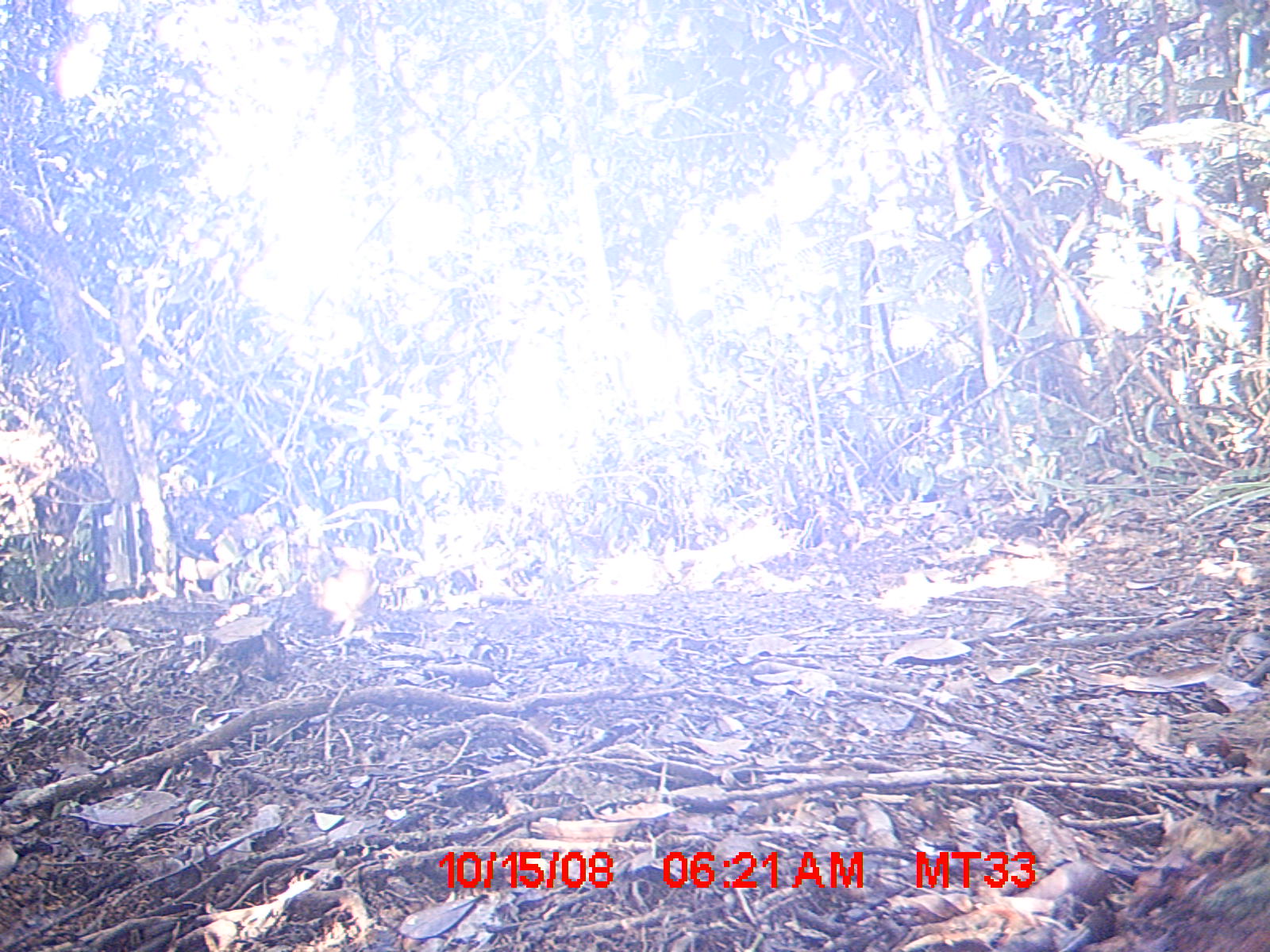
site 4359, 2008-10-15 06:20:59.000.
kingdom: Animalia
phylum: Chordata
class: Mammalia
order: Rodentia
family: Nesomyidae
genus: Nesomys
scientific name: Nesomys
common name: nesomys rodents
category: nesomys sp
Nesomys sp (nesomys rodents) (Nesomys), count 1.